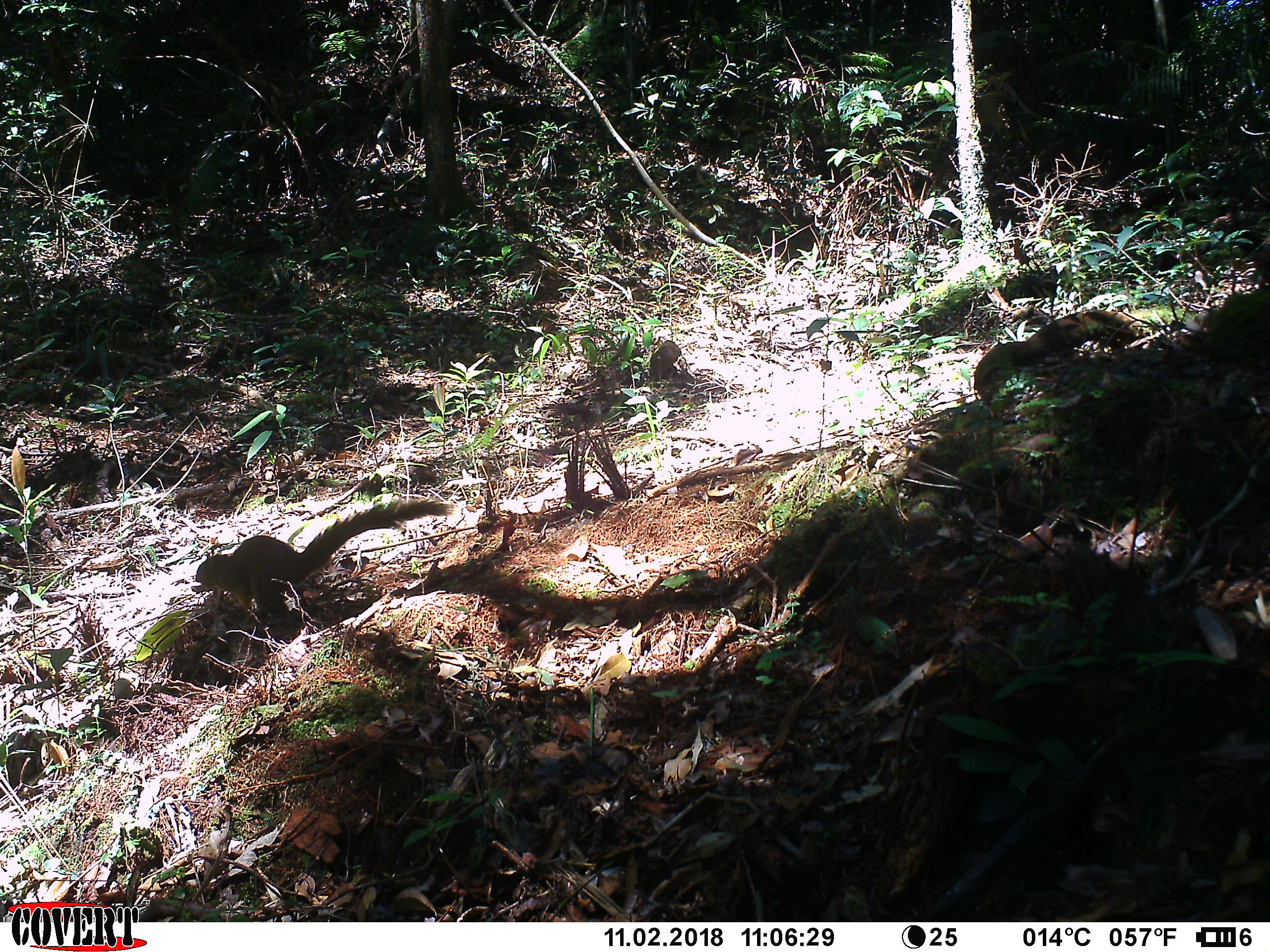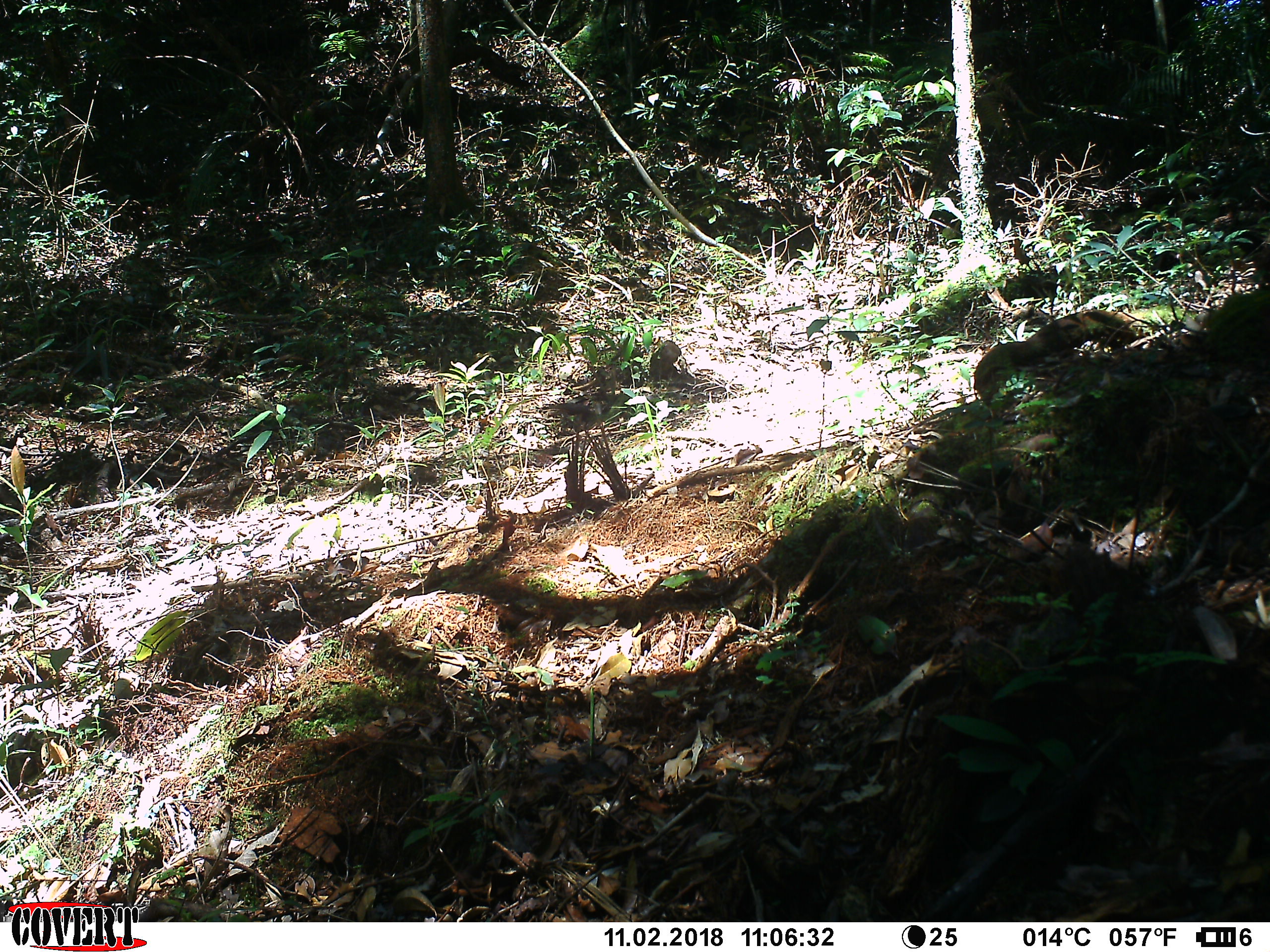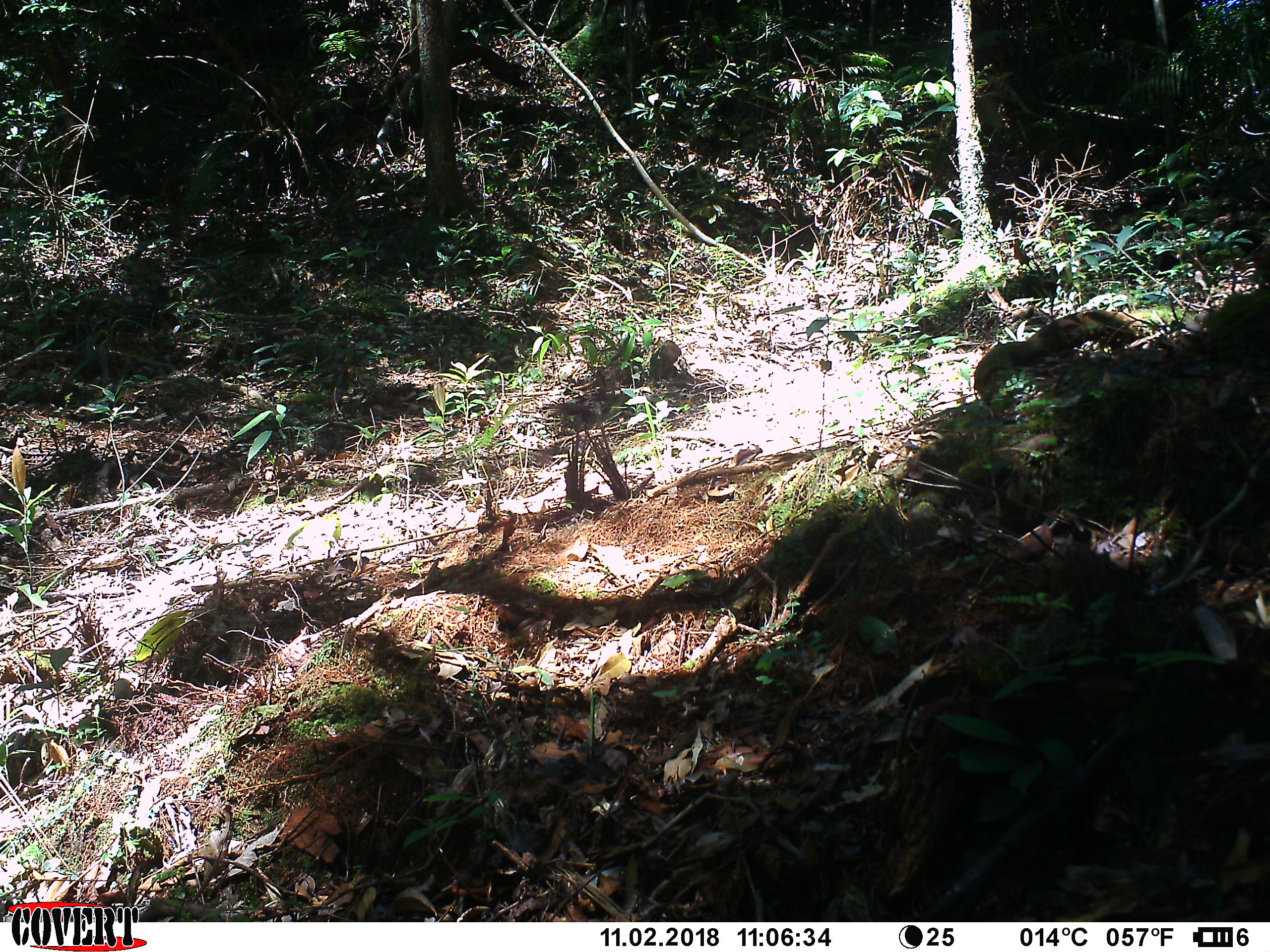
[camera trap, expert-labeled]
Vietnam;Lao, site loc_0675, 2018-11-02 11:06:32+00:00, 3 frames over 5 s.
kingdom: Animalia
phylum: Chordata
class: Mammalia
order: Rodentia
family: Sciuridae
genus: Dremomys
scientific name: Dremomys rufigenis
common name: red-cheeked squirrel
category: red cheeked squirrel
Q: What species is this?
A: Red cheeked squirrel (red-cheeked squirrel) (Dremomys rufigenis).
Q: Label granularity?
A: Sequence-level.